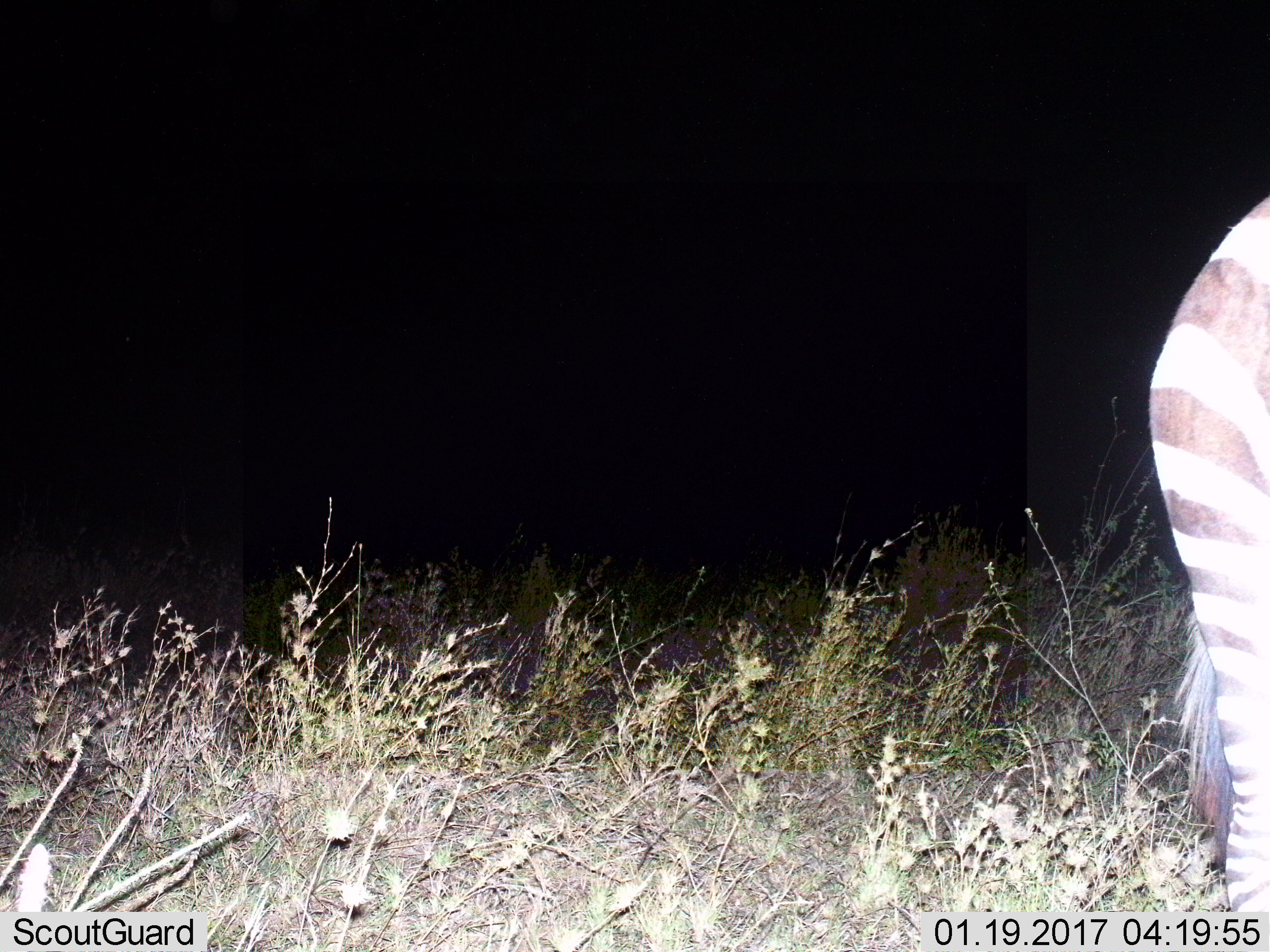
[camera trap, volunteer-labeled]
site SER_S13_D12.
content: unidentified animal